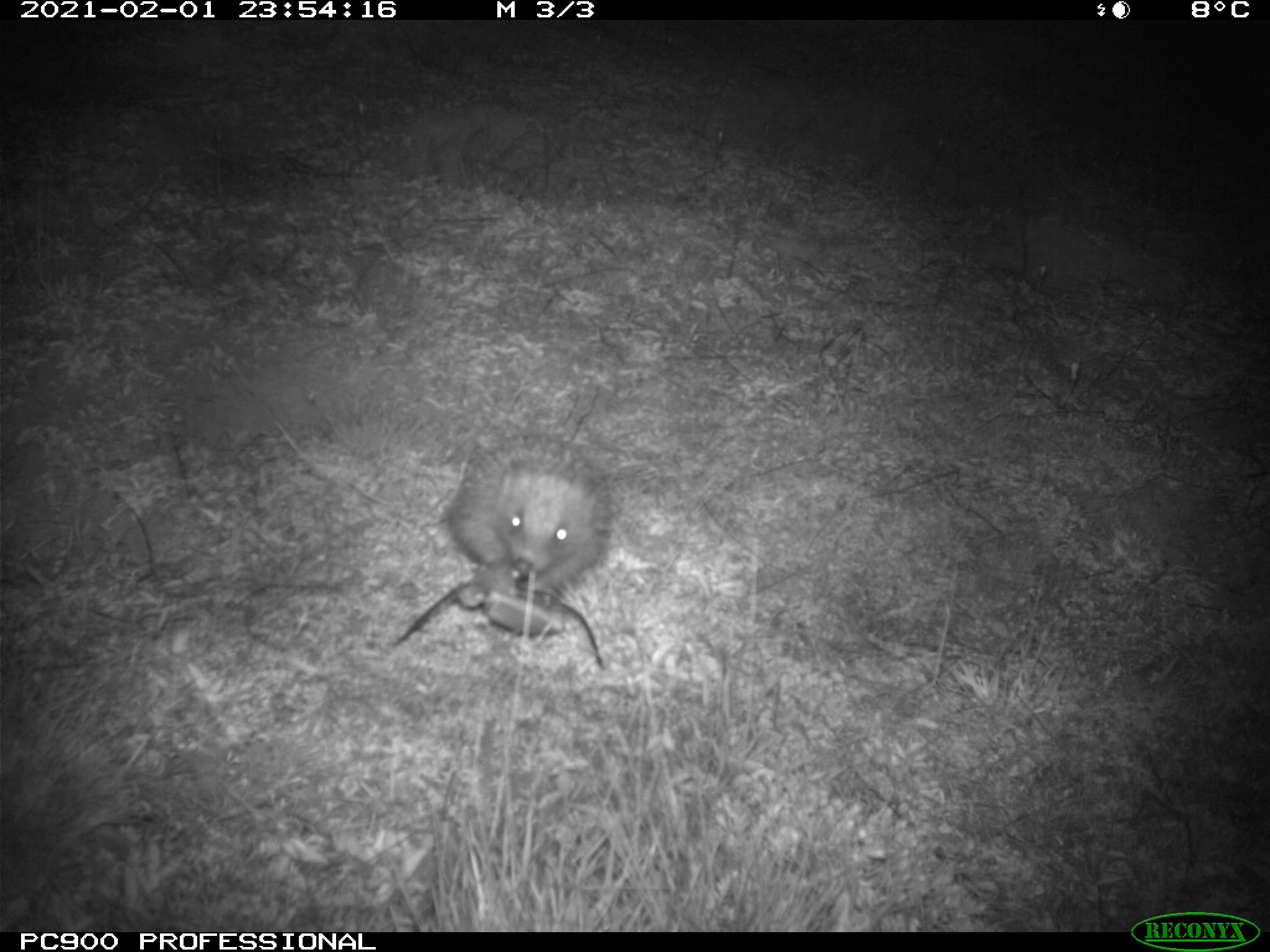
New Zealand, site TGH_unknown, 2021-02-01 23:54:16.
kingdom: Animalia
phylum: Chordata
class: Mammalia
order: Eulipotyphla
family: Erinaceidae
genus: Erinaceus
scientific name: Erinaceus europaeus europaeus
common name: european hedgehog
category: hedgehog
Hedgehog (european hedgehog) (Erinaceus europaeus europaeus).